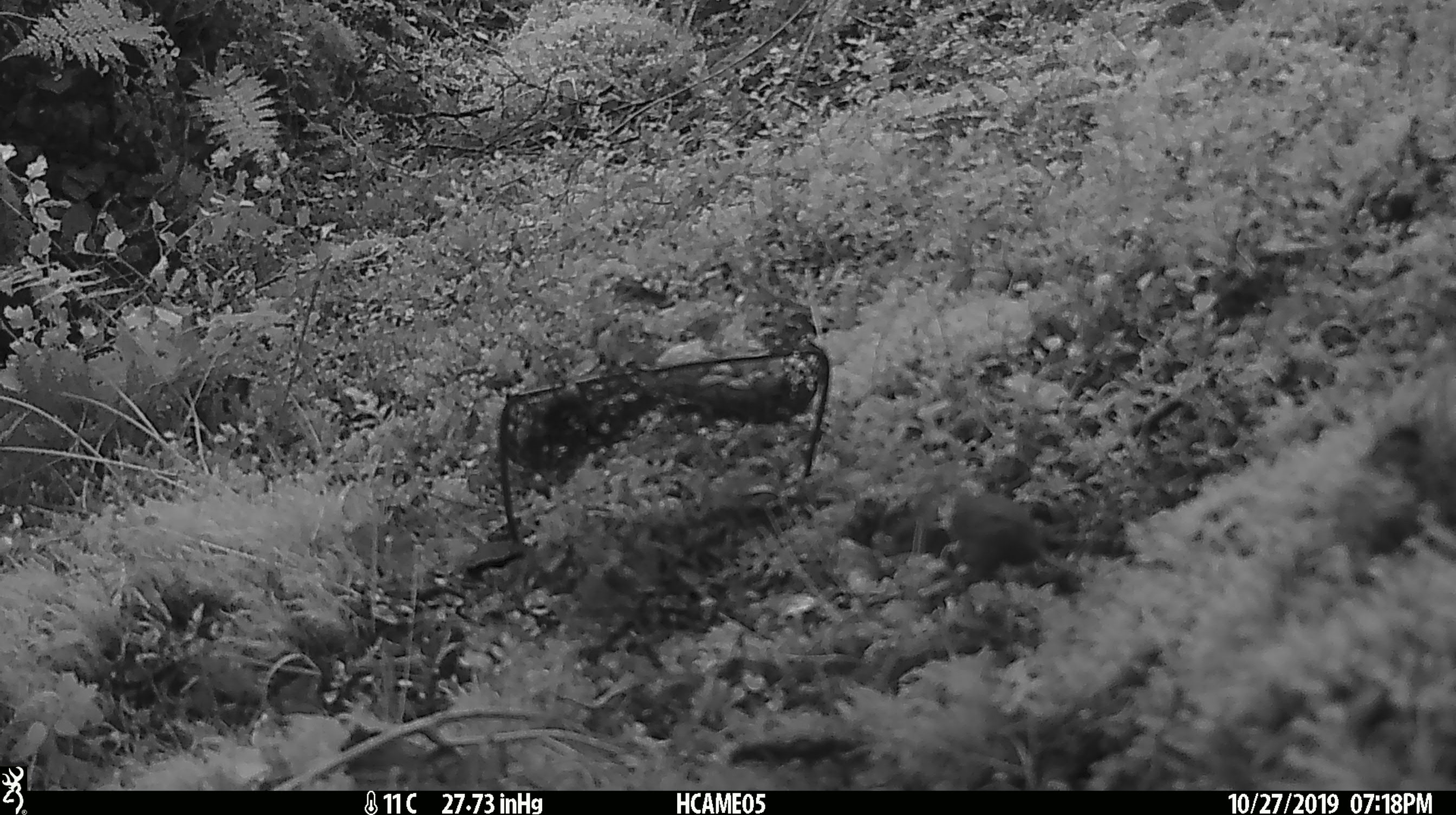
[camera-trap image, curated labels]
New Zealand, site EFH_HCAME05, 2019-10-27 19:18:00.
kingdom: Animalia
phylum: Chordata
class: Mammalia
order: Rodentia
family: Muridae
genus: Mus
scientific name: Mus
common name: mouse